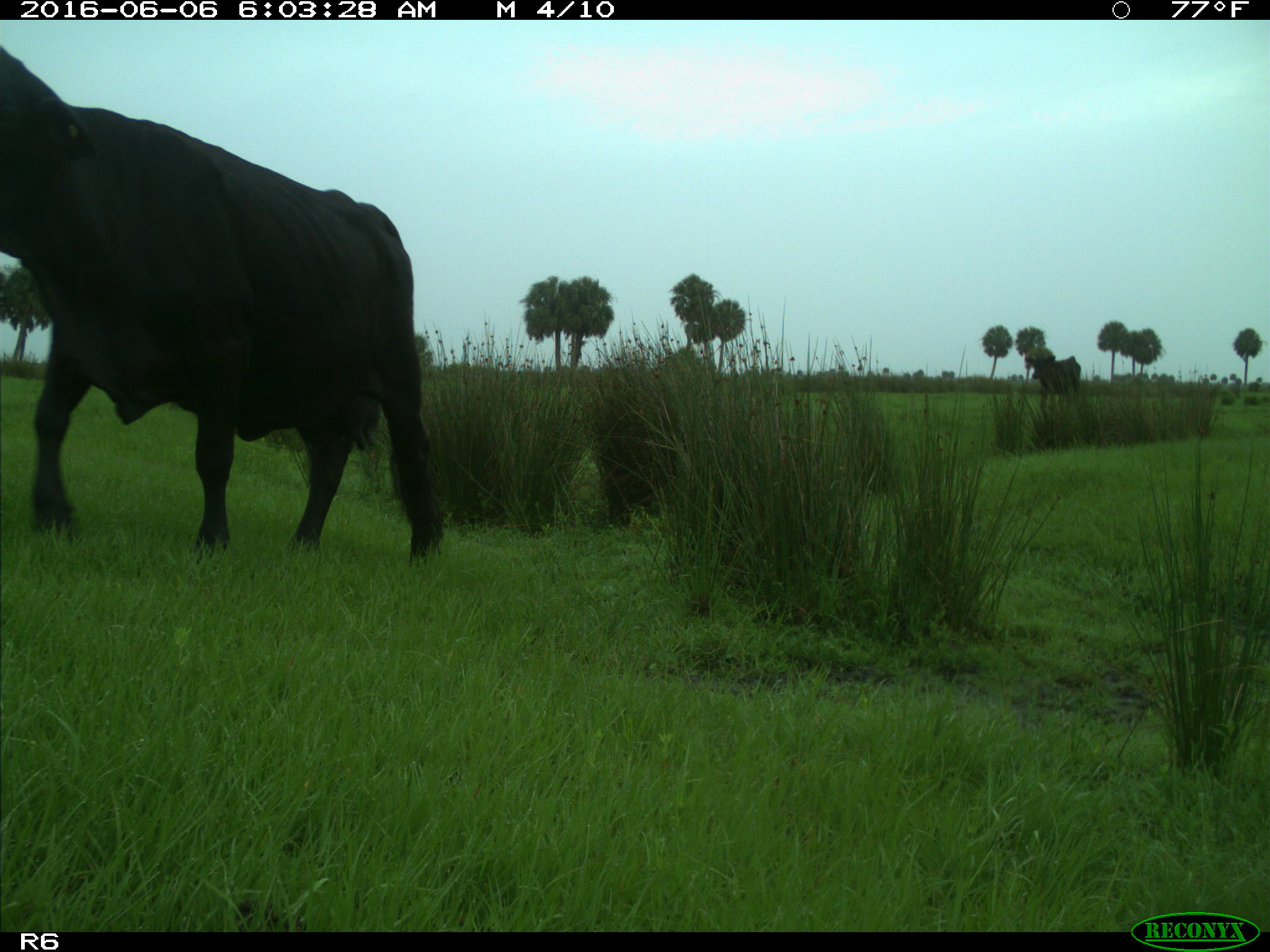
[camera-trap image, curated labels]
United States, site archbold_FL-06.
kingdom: Animalia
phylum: Chordata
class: Mammalia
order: Artiodactyla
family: Bovidae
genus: Bos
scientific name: Bos taurus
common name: domestic cow